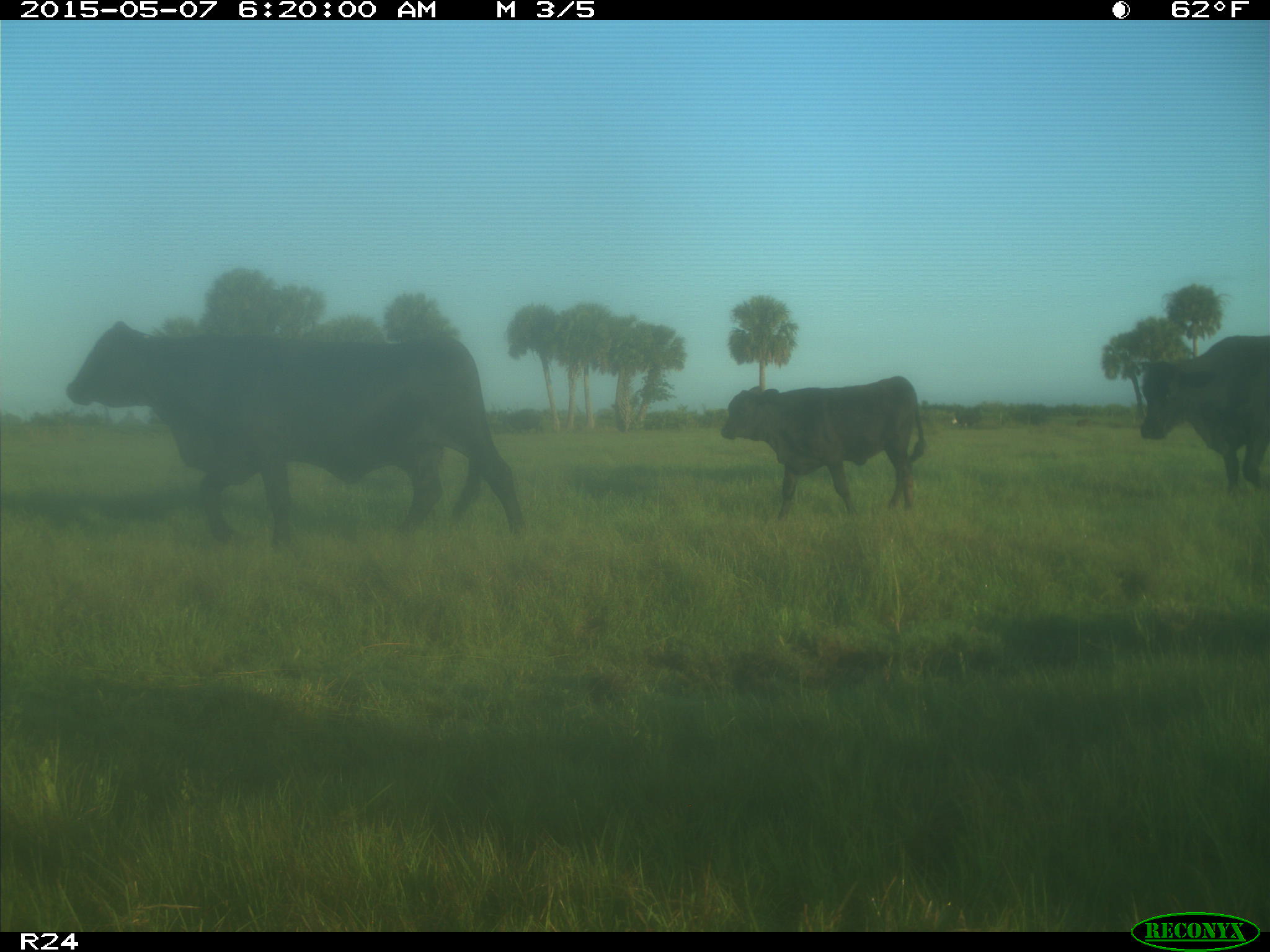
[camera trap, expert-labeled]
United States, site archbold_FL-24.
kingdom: Animalia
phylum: Chordata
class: Mammalia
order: Artiodactyla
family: Bovidae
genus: Bos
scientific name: Bos taurus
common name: domestic cow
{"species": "Bos taurus (domestic cow)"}